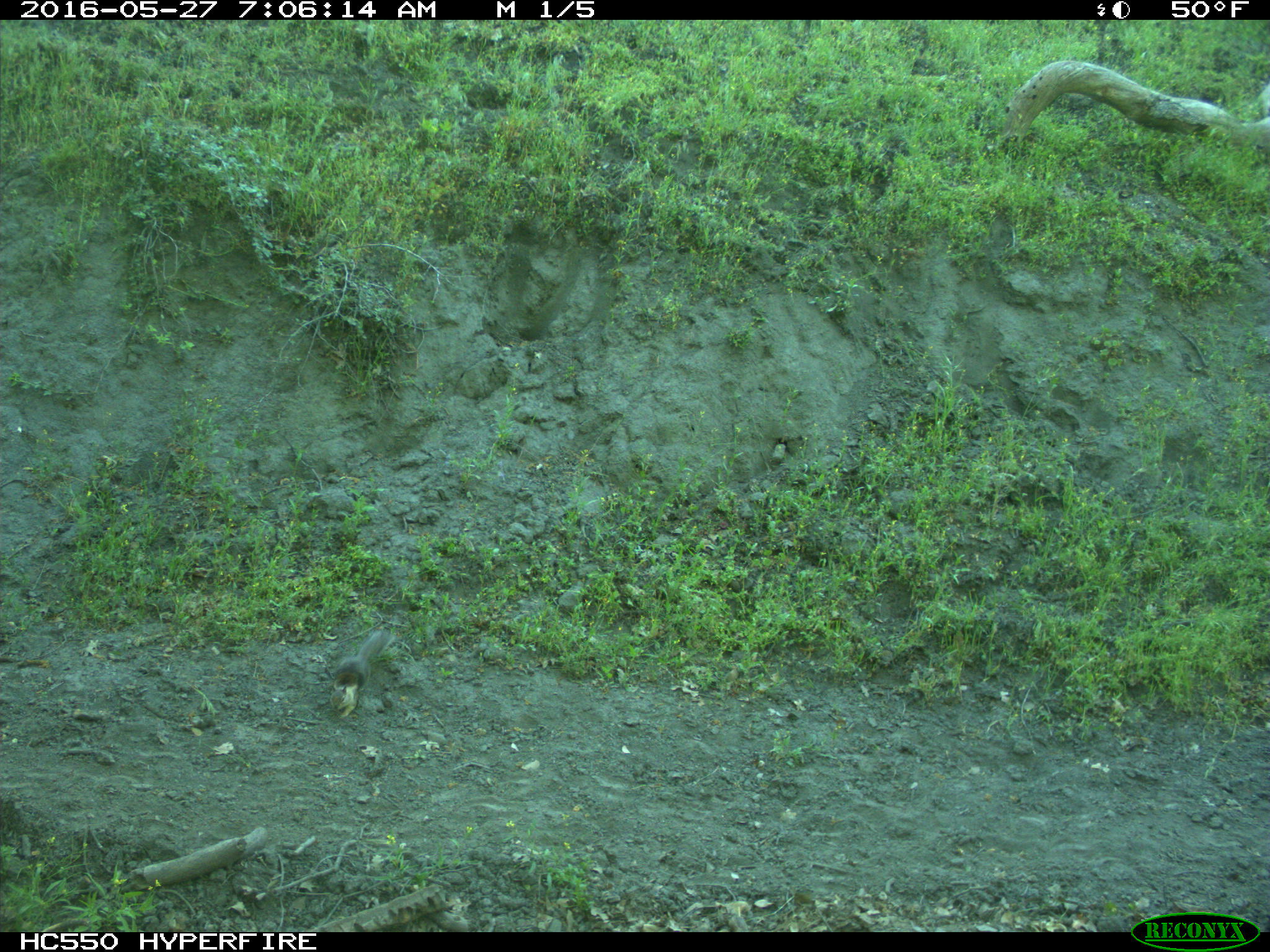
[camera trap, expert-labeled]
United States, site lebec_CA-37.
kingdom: Animalia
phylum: Chordata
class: Mammalia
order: Rodentia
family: Sciuridae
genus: Otospermophilus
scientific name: Otospermophilus beecheyi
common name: california ground squirrel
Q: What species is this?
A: Otospermophilus beecheyi (california ground squirrel).